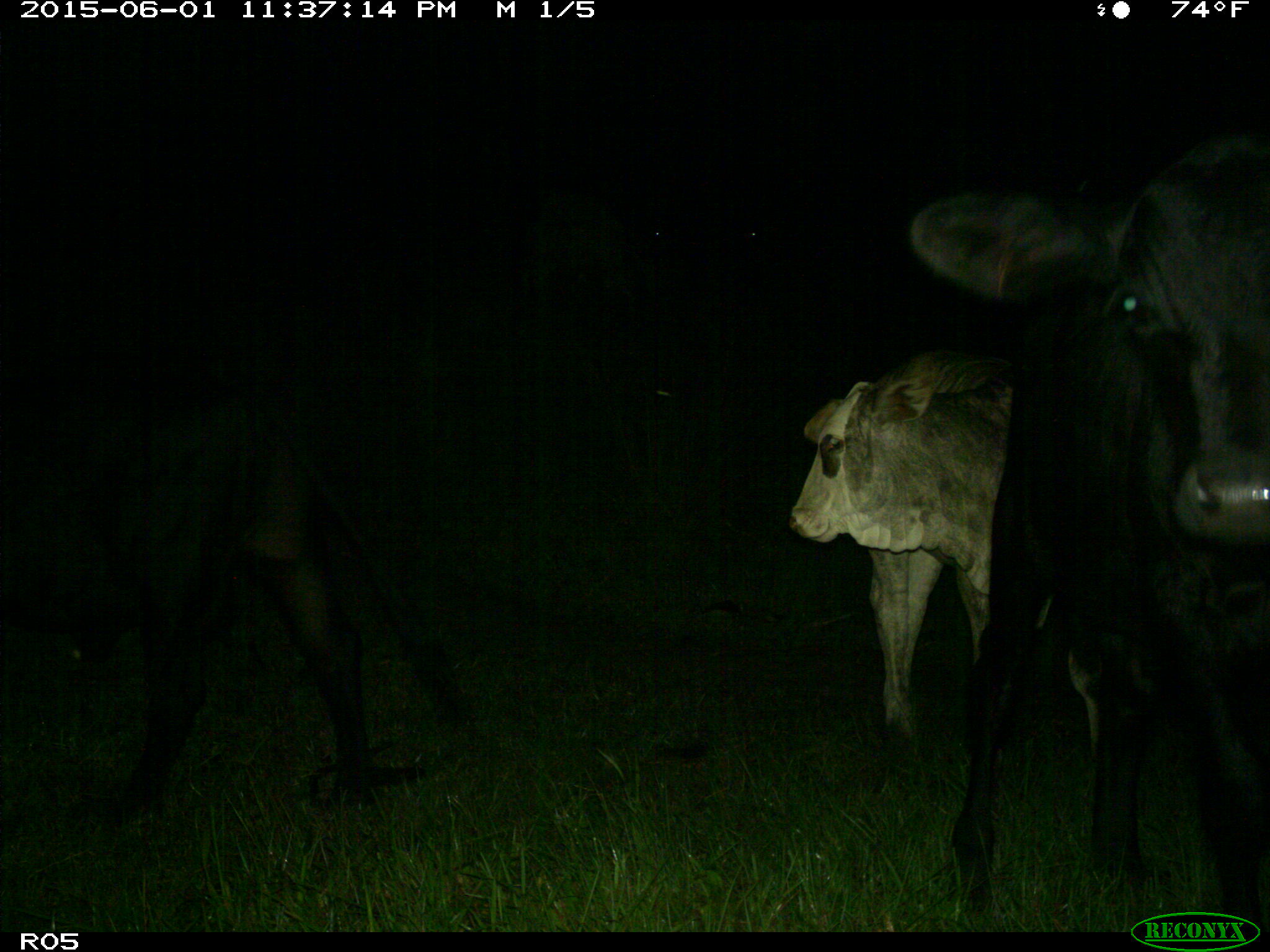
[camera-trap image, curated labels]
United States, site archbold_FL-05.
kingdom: Animalia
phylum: Chordata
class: Mammalia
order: Artiodactyla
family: Bovidae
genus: Bos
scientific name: Bos taurus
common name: domestic cow